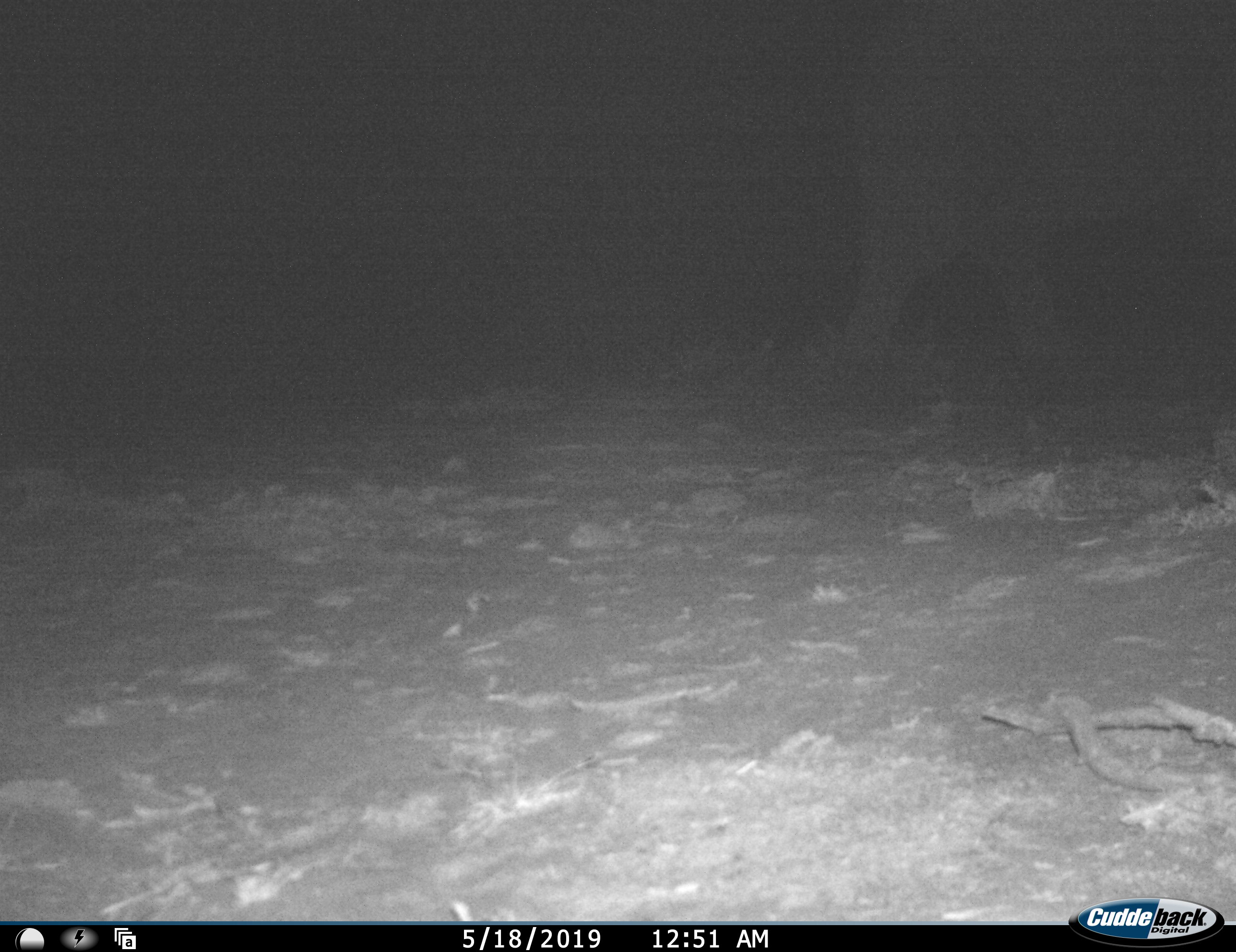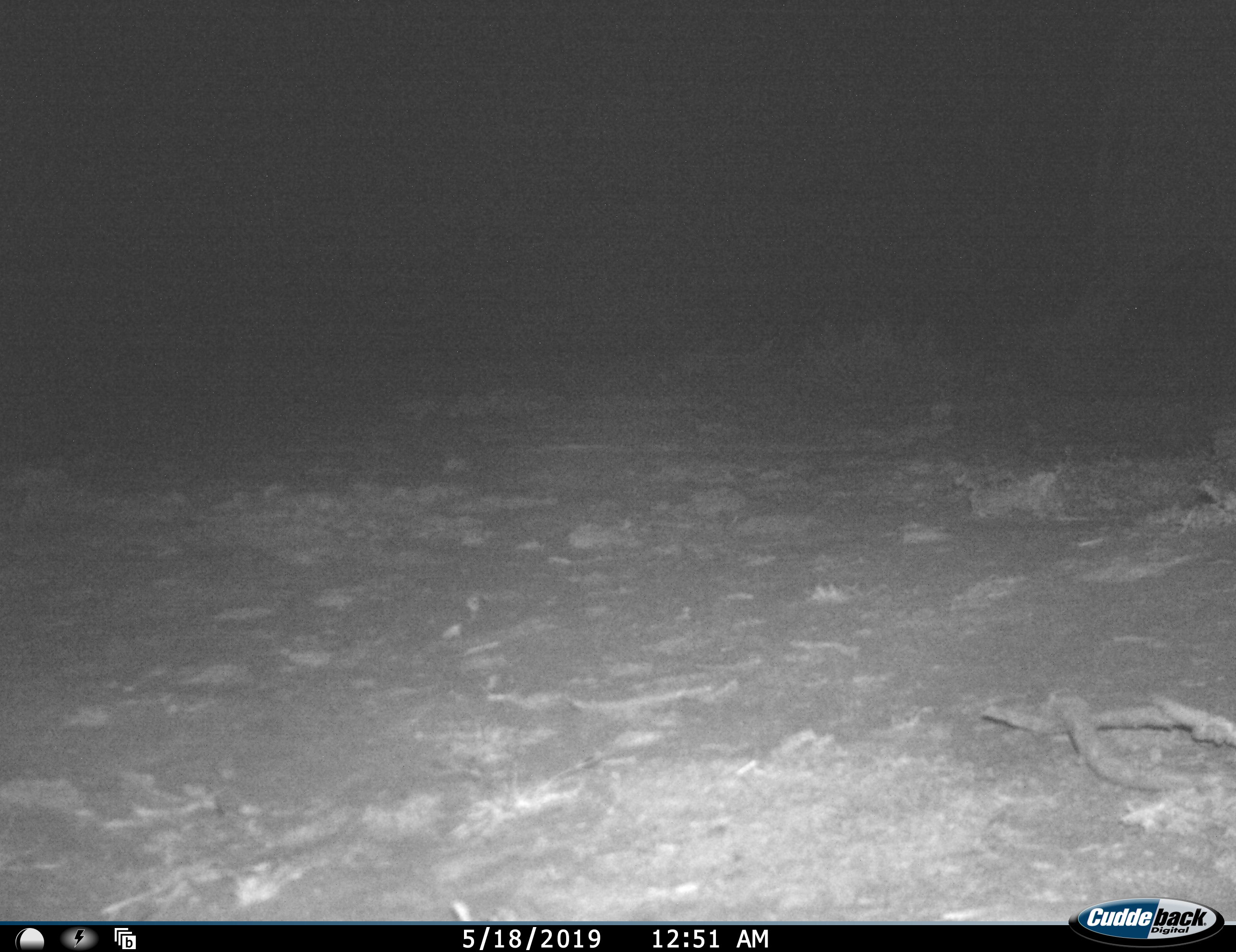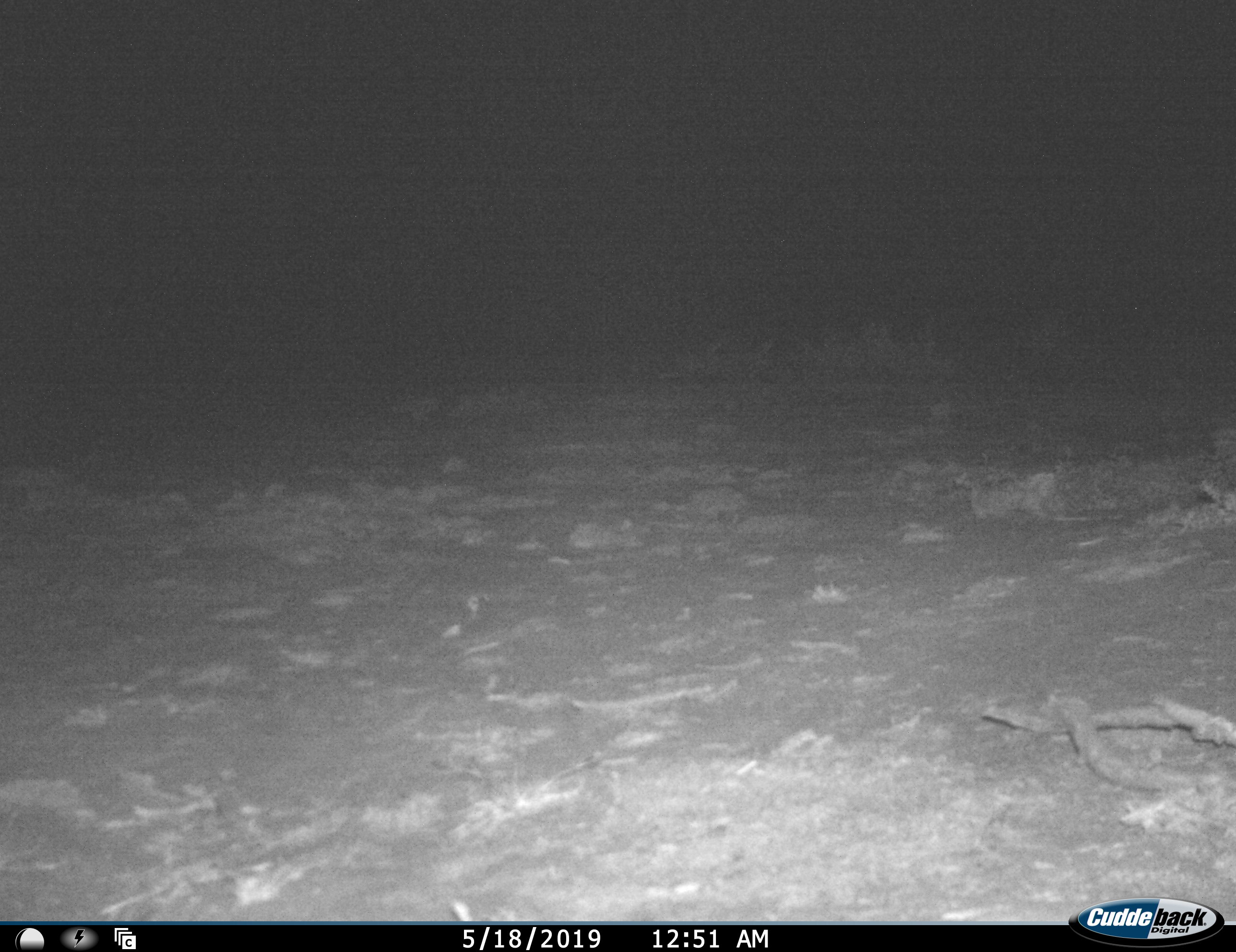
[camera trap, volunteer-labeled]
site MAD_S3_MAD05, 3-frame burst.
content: unidentified animal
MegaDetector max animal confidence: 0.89